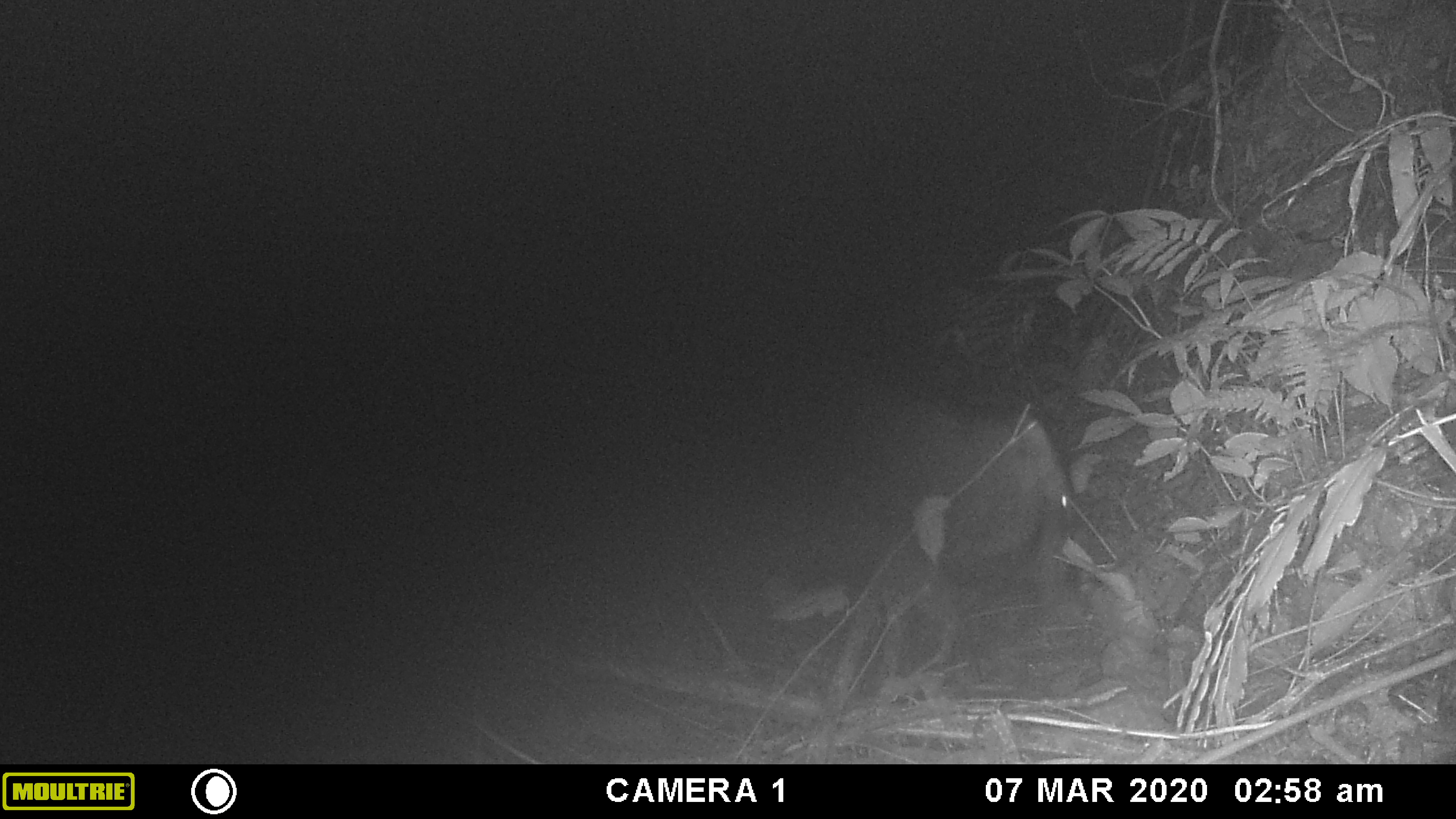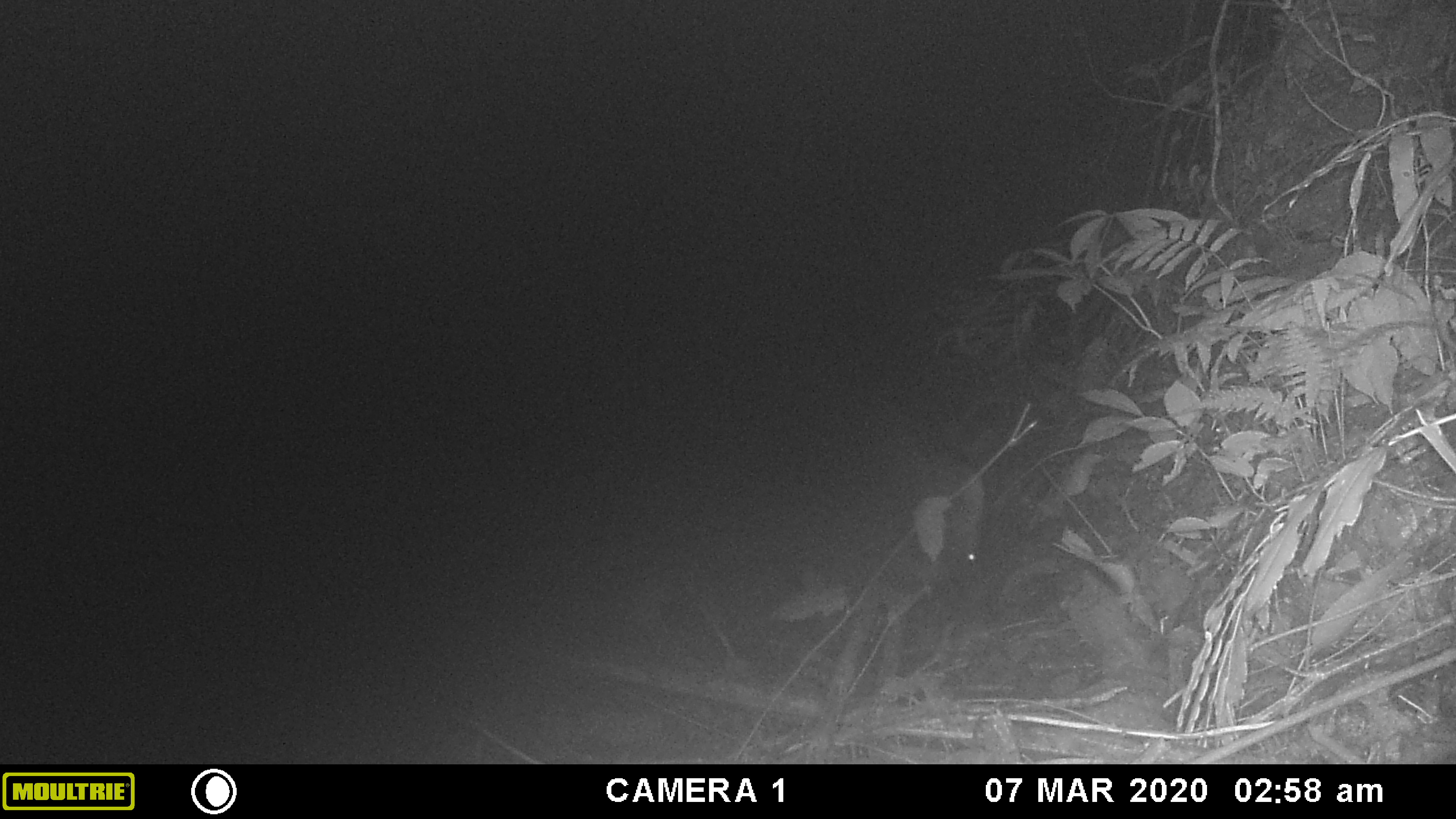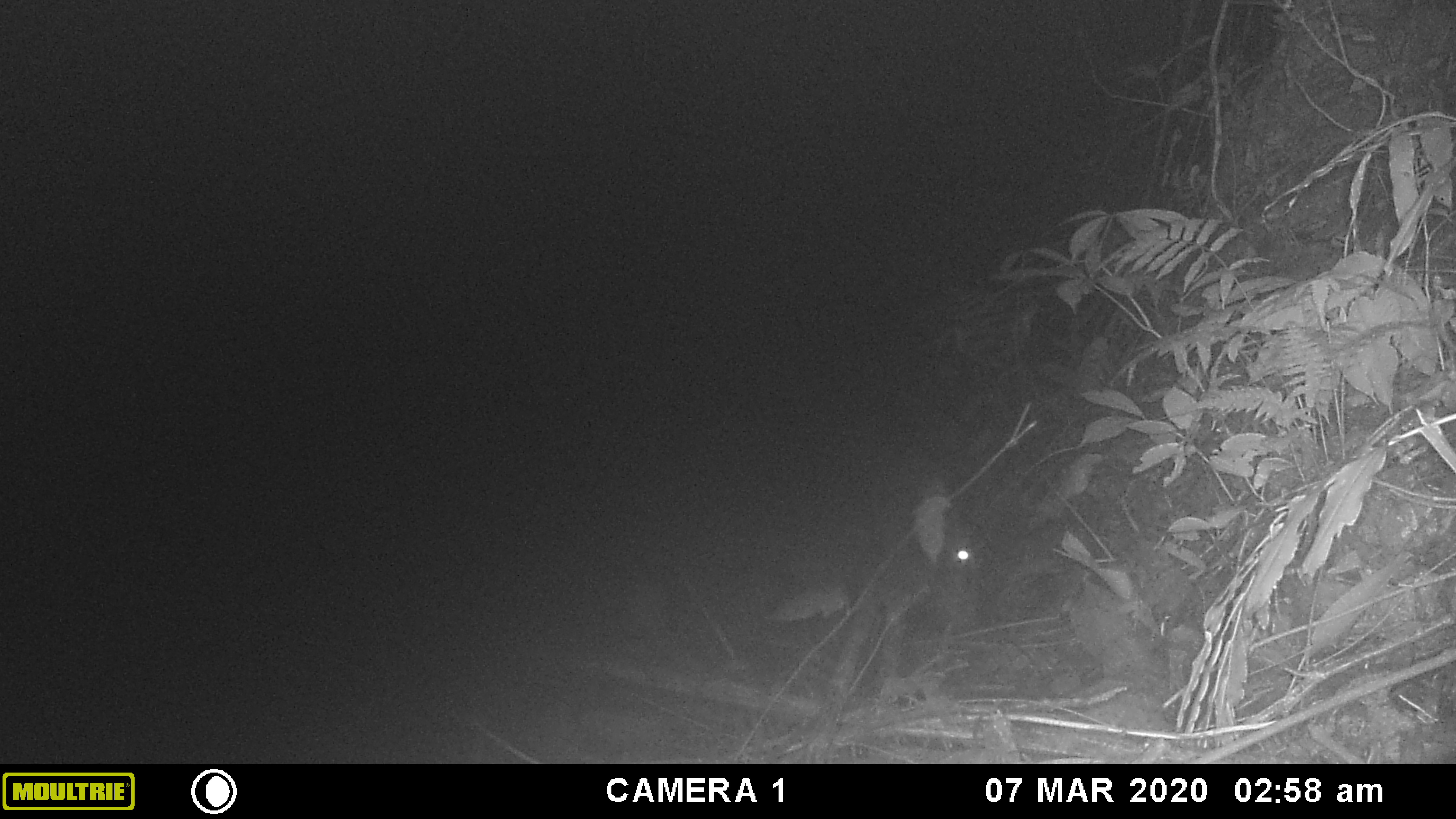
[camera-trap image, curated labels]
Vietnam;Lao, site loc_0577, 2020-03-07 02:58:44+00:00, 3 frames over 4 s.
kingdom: Animalia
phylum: Chordata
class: Mammalia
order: Artiodactyla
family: Suidae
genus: Sus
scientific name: Sus scrofa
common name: eurasian wild pig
Eurasian wild pig (Sus scrofa). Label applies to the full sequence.